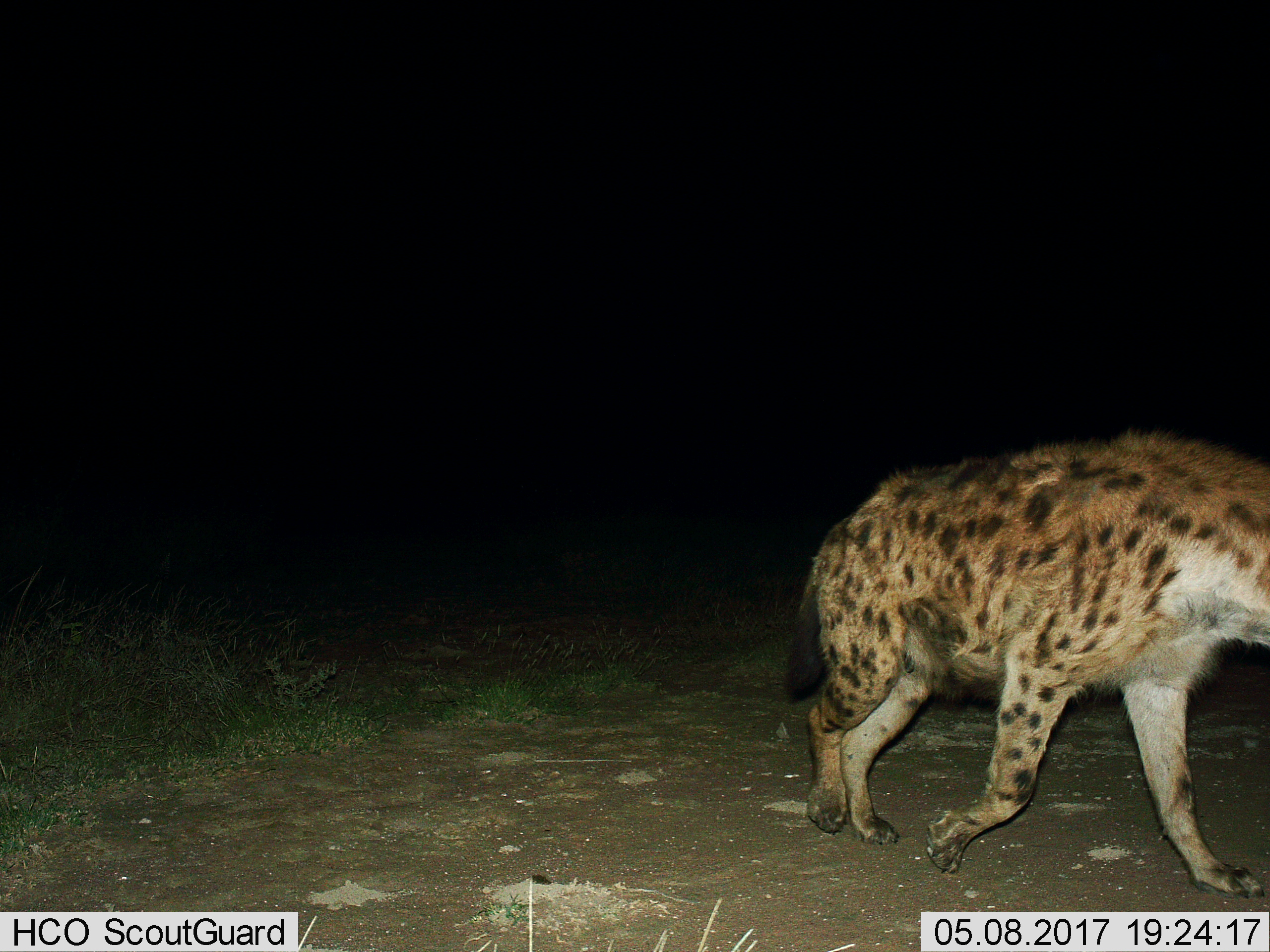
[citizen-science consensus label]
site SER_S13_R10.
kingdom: Animalia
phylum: Chordata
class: Mammalia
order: Carnivora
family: Hyaenidae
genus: Crocuta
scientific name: Crocuta crocuta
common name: spotted hyena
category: hyenaspotted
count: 1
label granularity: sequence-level